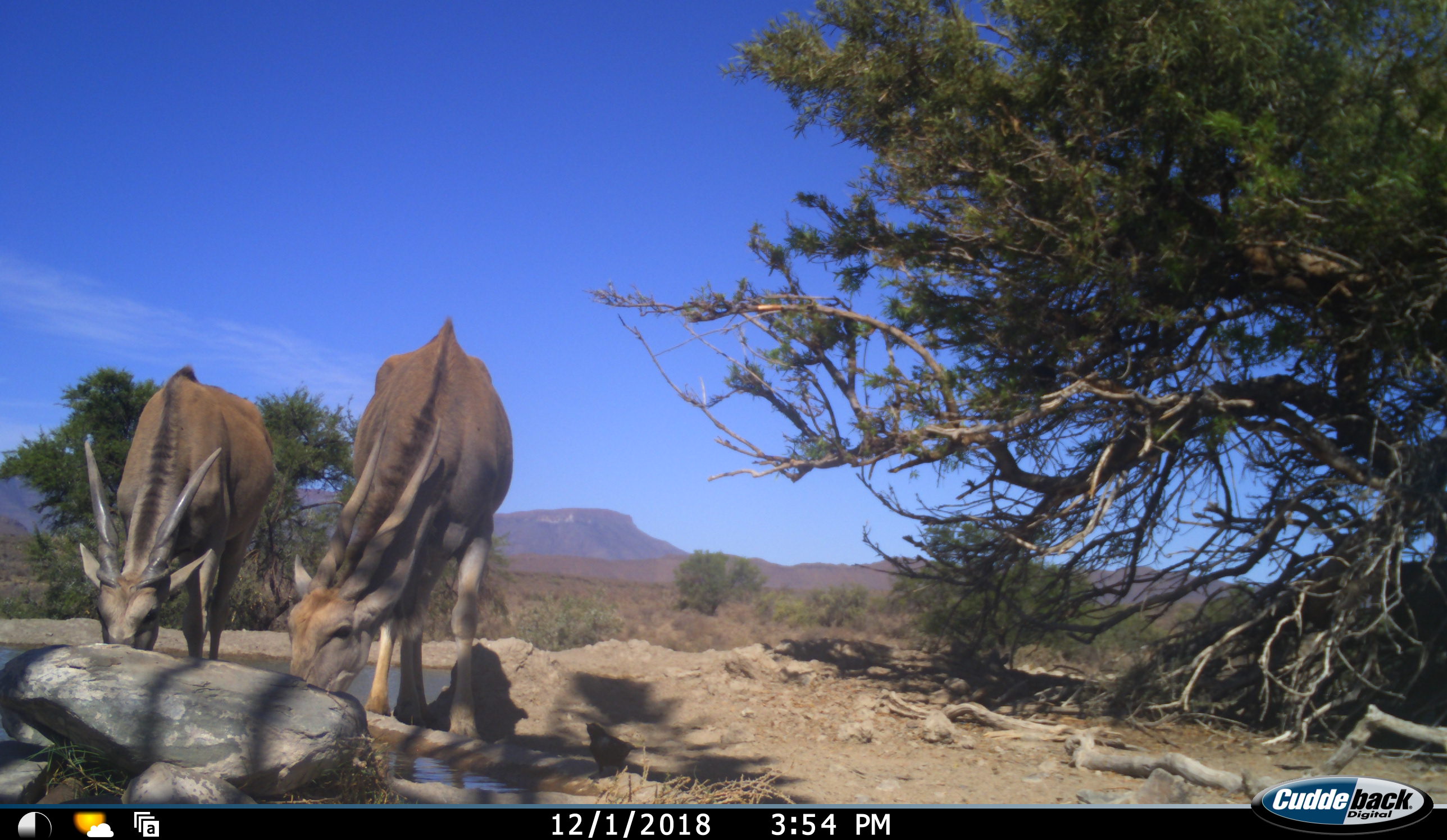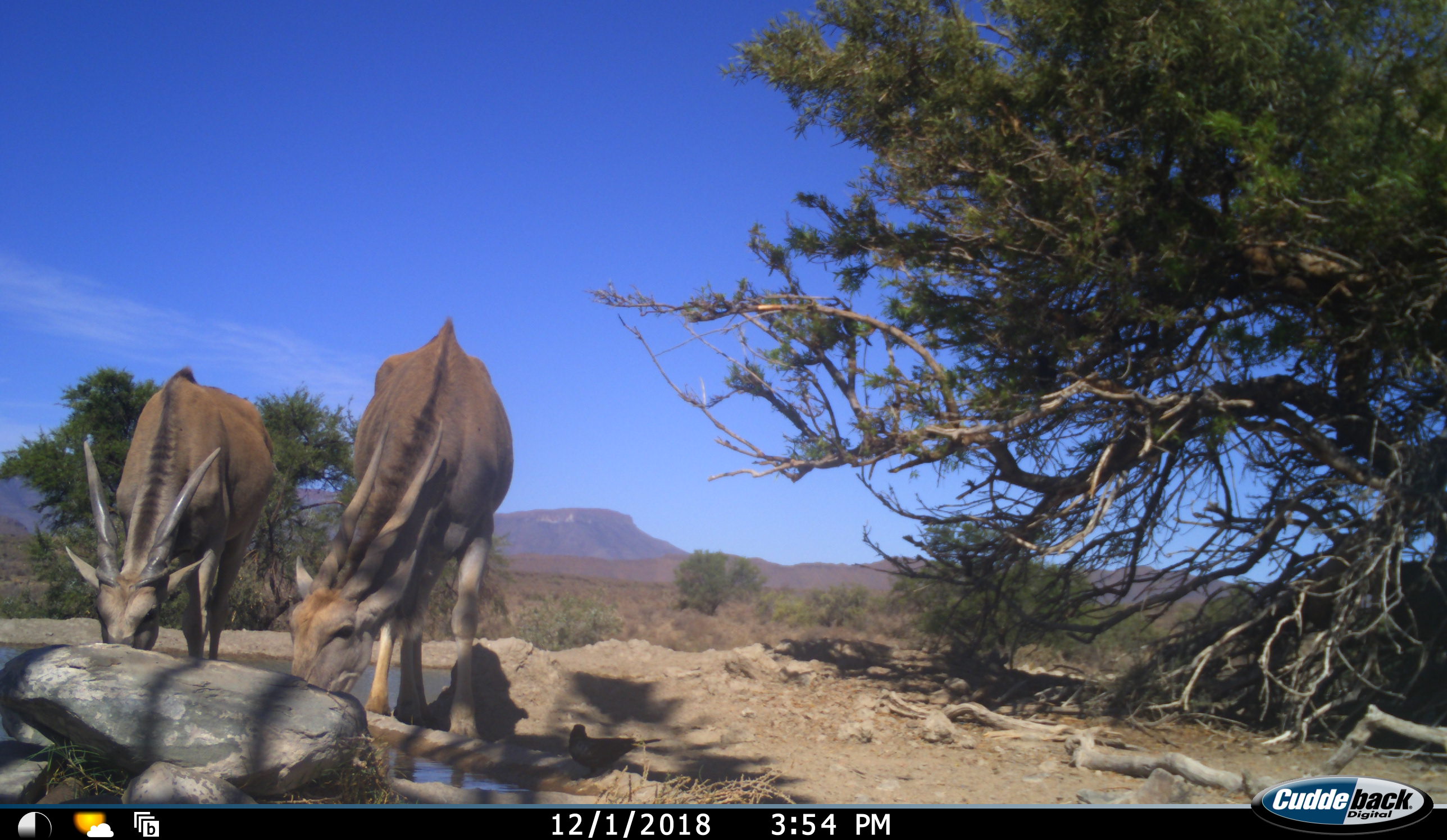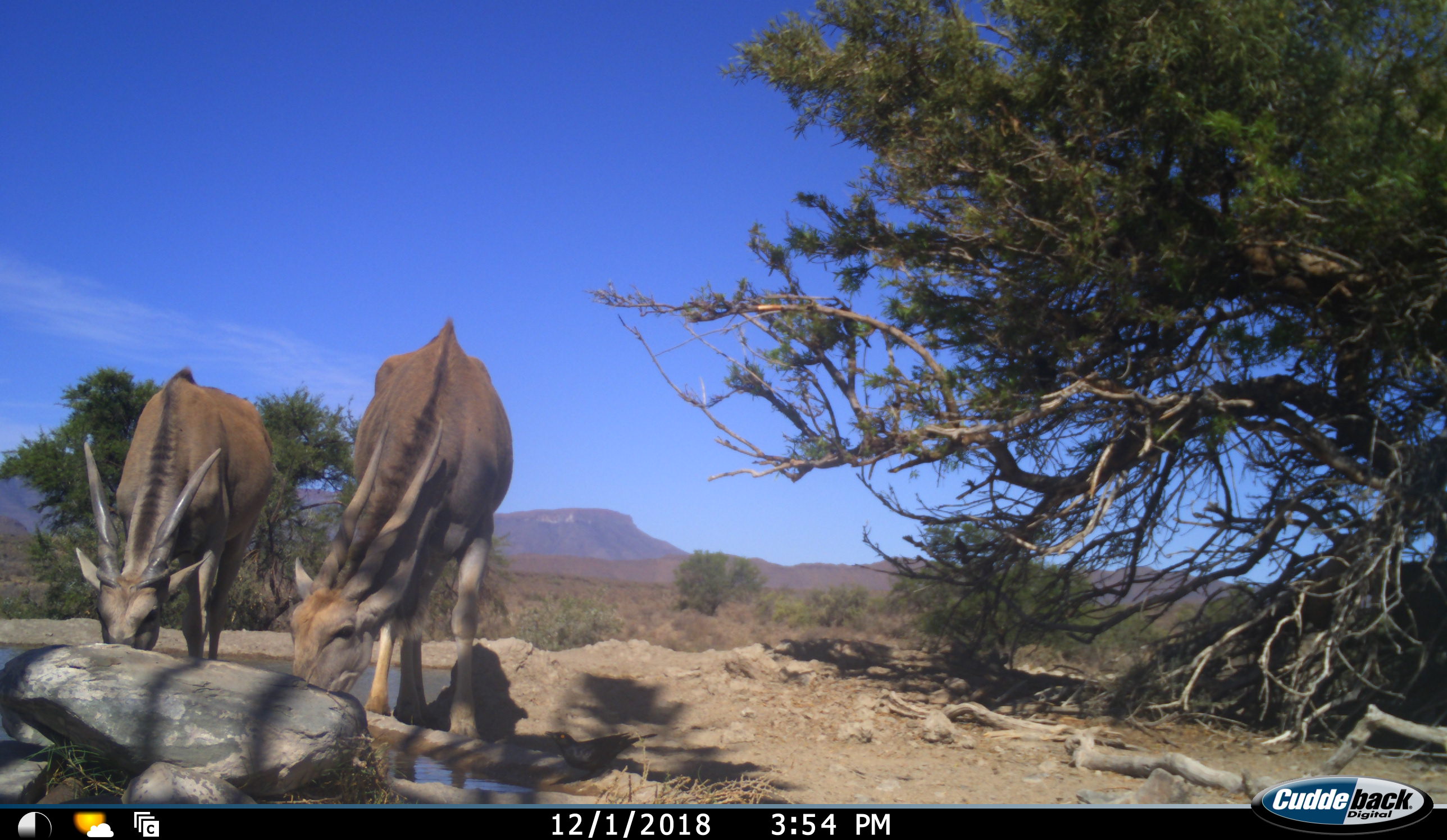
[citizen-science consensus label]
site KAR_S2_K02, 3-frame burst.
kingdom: Animalia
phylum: Chordata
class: Mammalia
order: Artiodactyla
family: Bovidae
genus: Tragelaphus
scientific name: Tragelaphus oryx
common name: eland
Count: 2.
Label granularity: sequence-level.